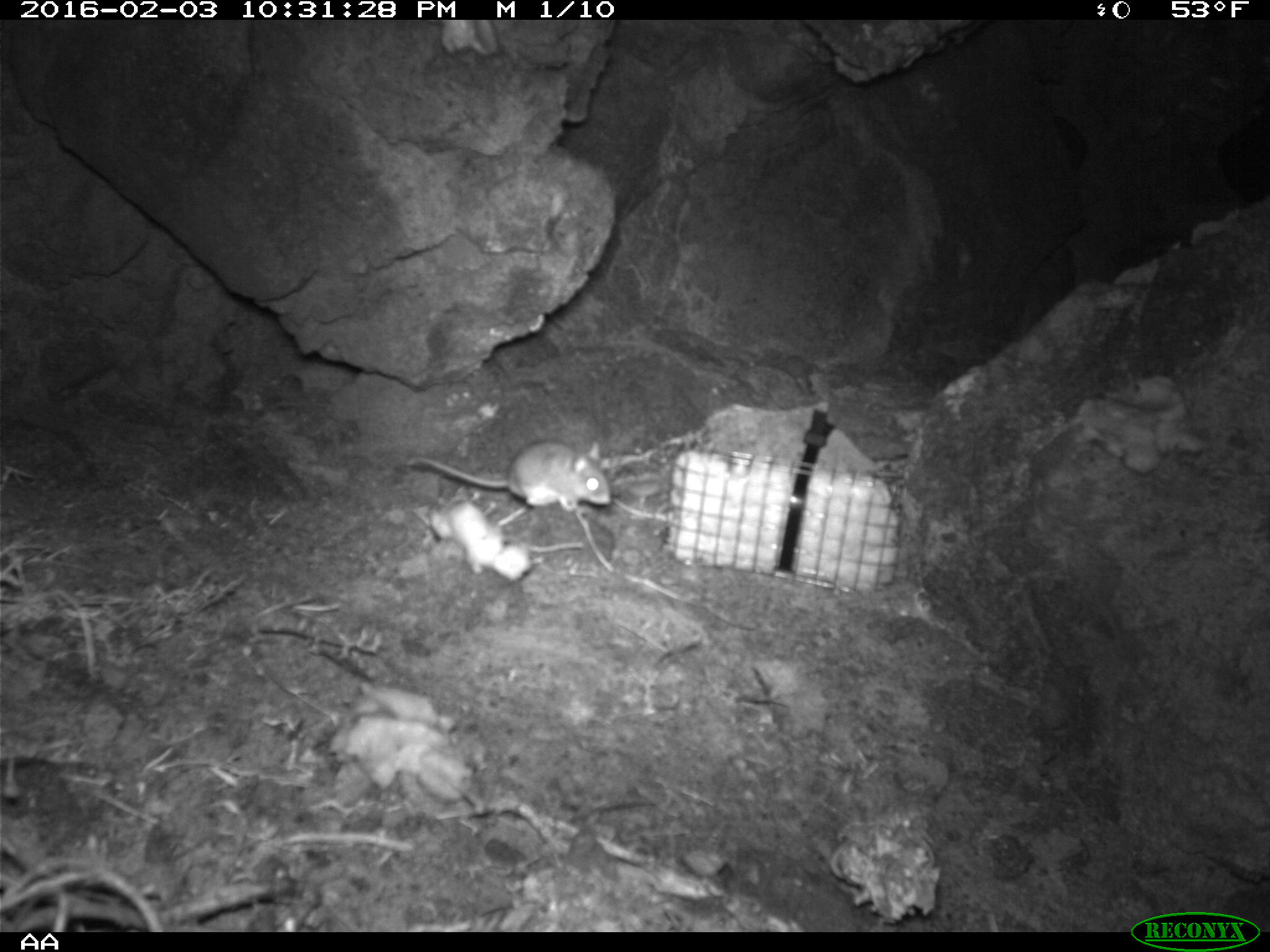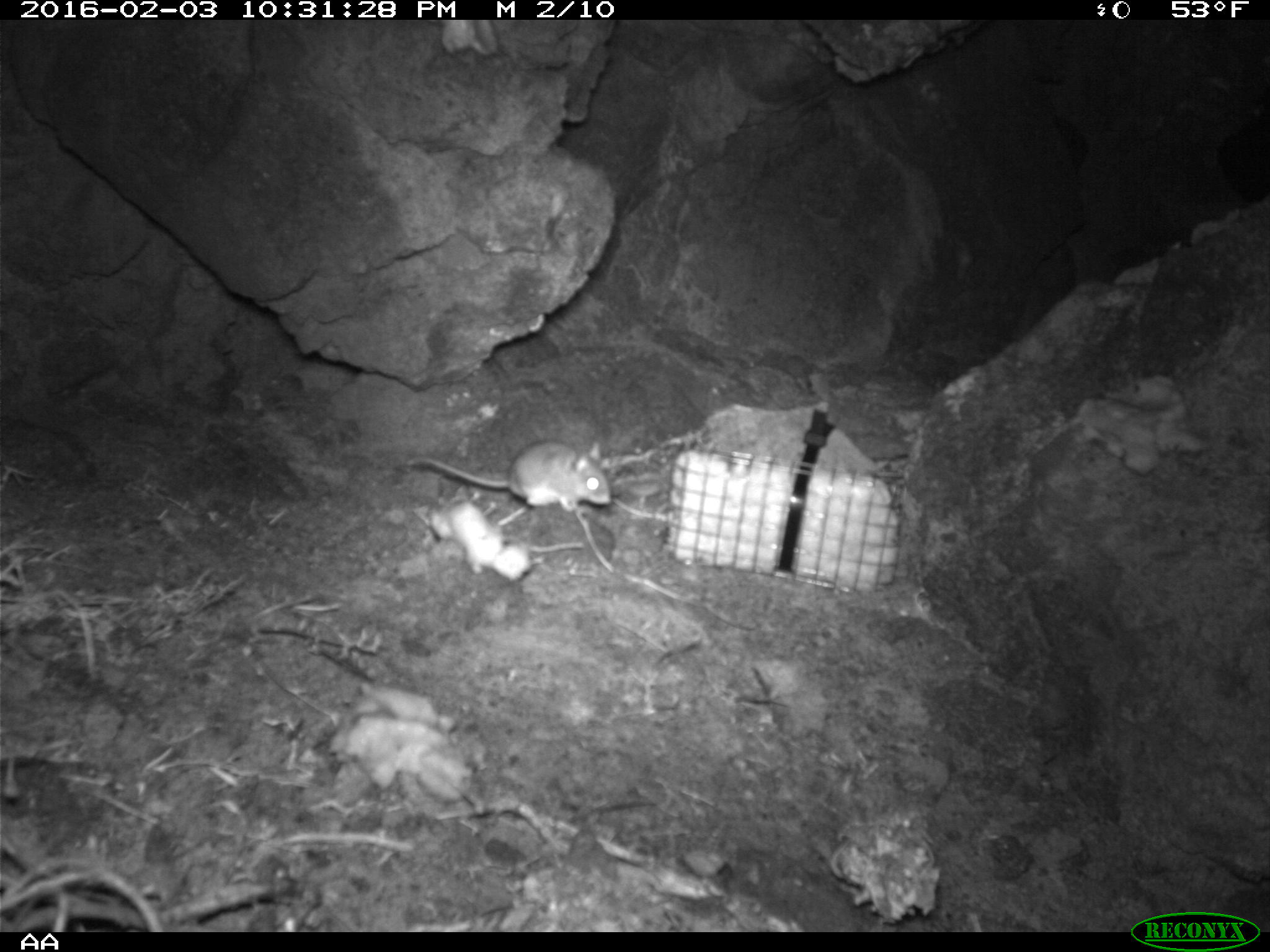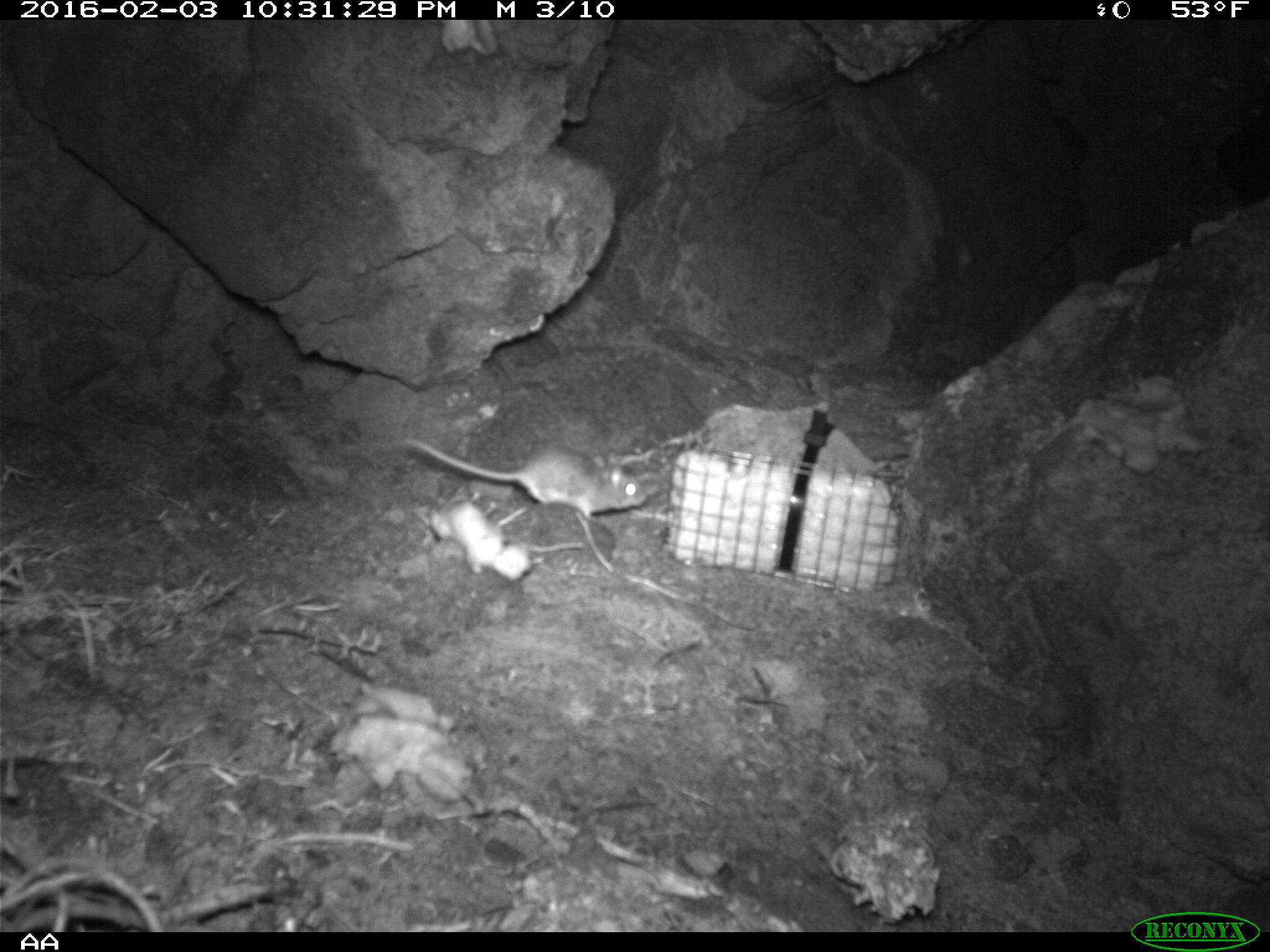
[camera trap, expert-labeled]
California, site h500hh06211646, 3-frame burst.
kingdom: Animalia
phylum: Chordata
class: Mammalia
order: Rodentia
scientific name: Rodentia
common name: rodent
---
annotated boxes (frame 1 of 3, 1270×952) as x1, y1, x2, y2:
rodent: 407, 441, 610, 510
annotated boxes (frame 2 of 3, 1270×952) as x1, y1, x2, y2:
rodent: 404, 439, 610, 511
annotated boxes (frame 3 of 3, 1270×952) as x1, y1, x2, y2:
rodent: 404, 437, 648, 524